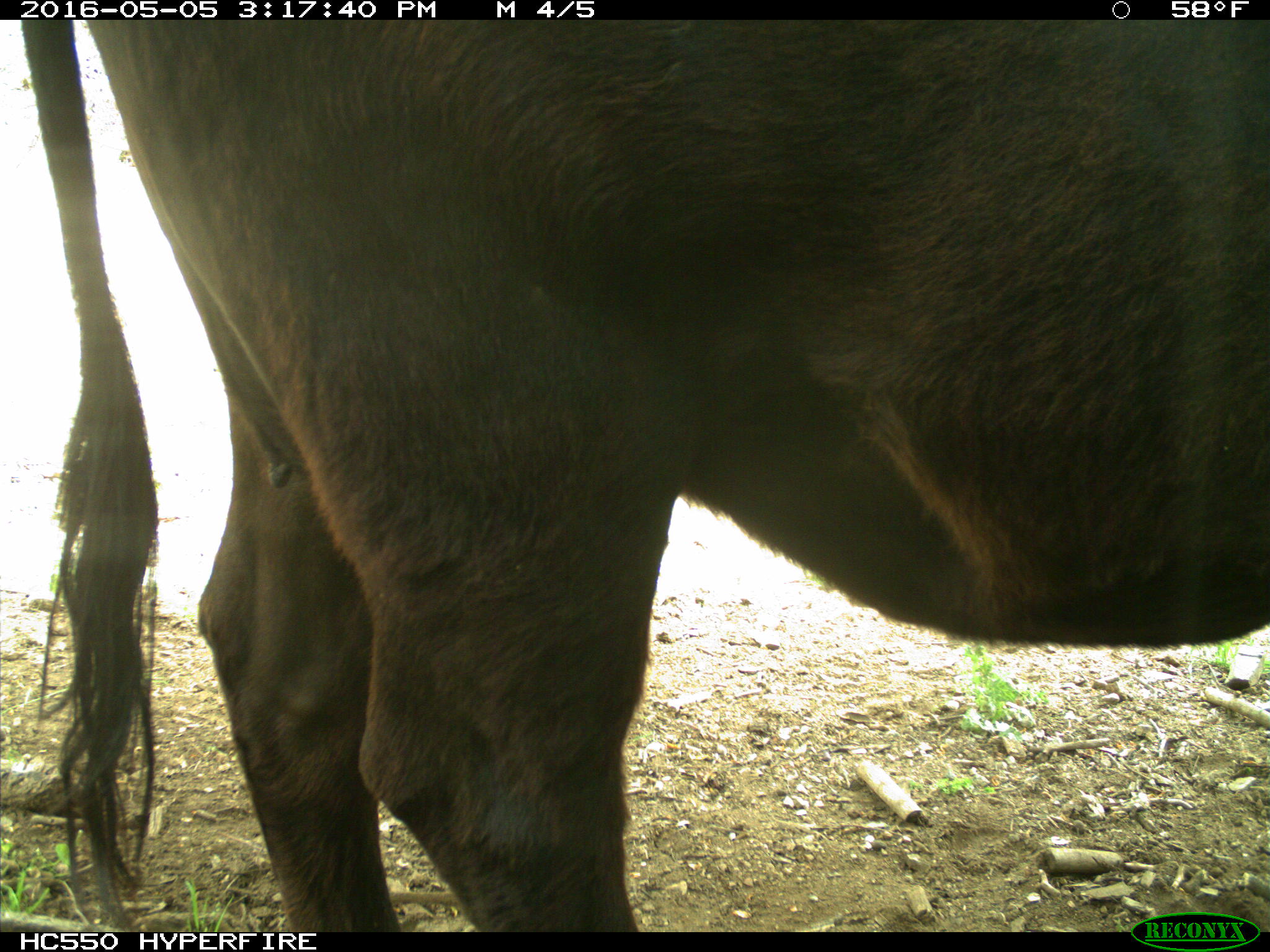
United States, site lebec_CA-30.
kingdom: Animalia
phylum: Chordata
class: Mammalia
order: Artiodactyla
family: Bovidae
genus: Bos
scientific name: Bos taurus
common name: domestic cow